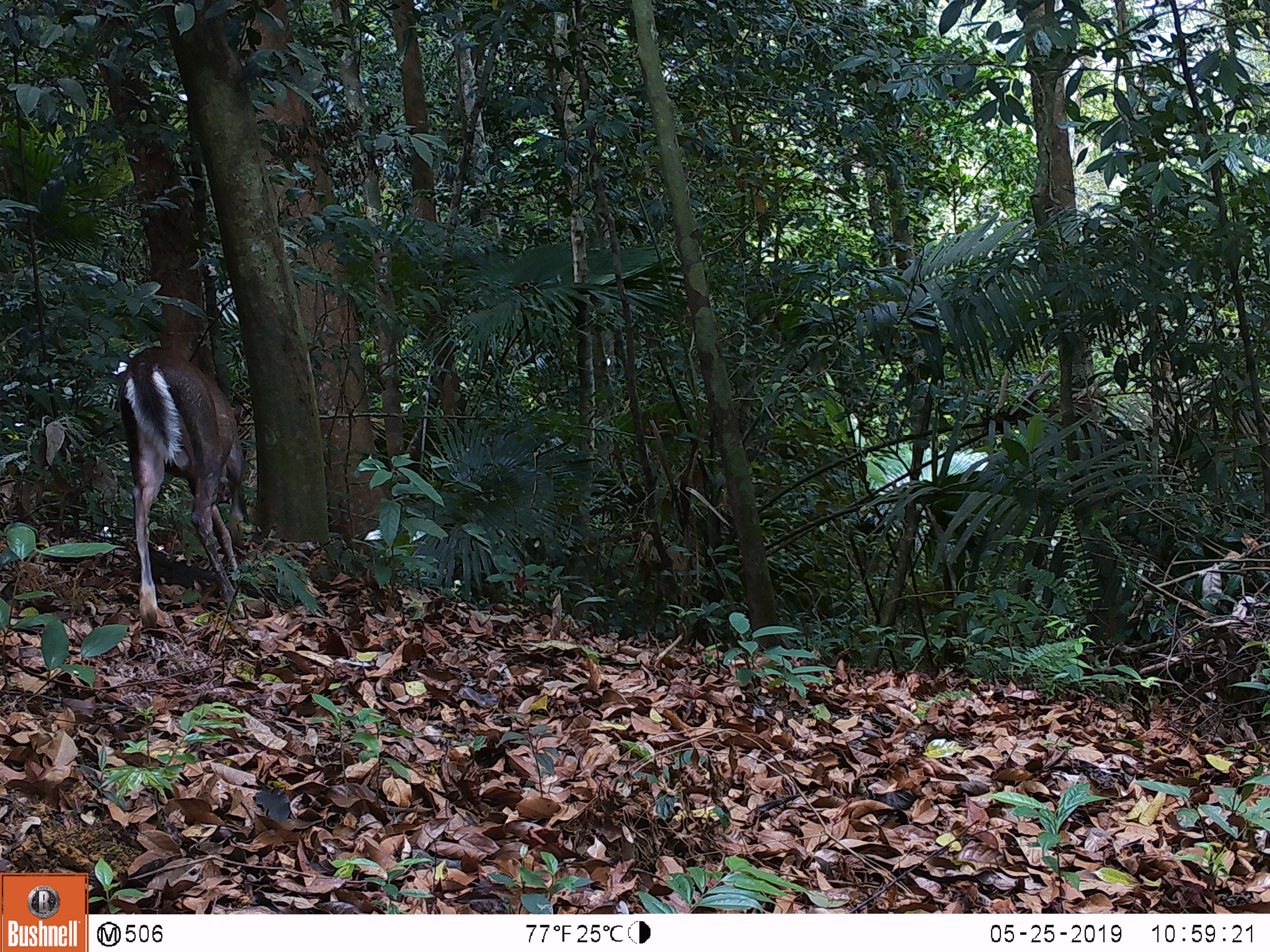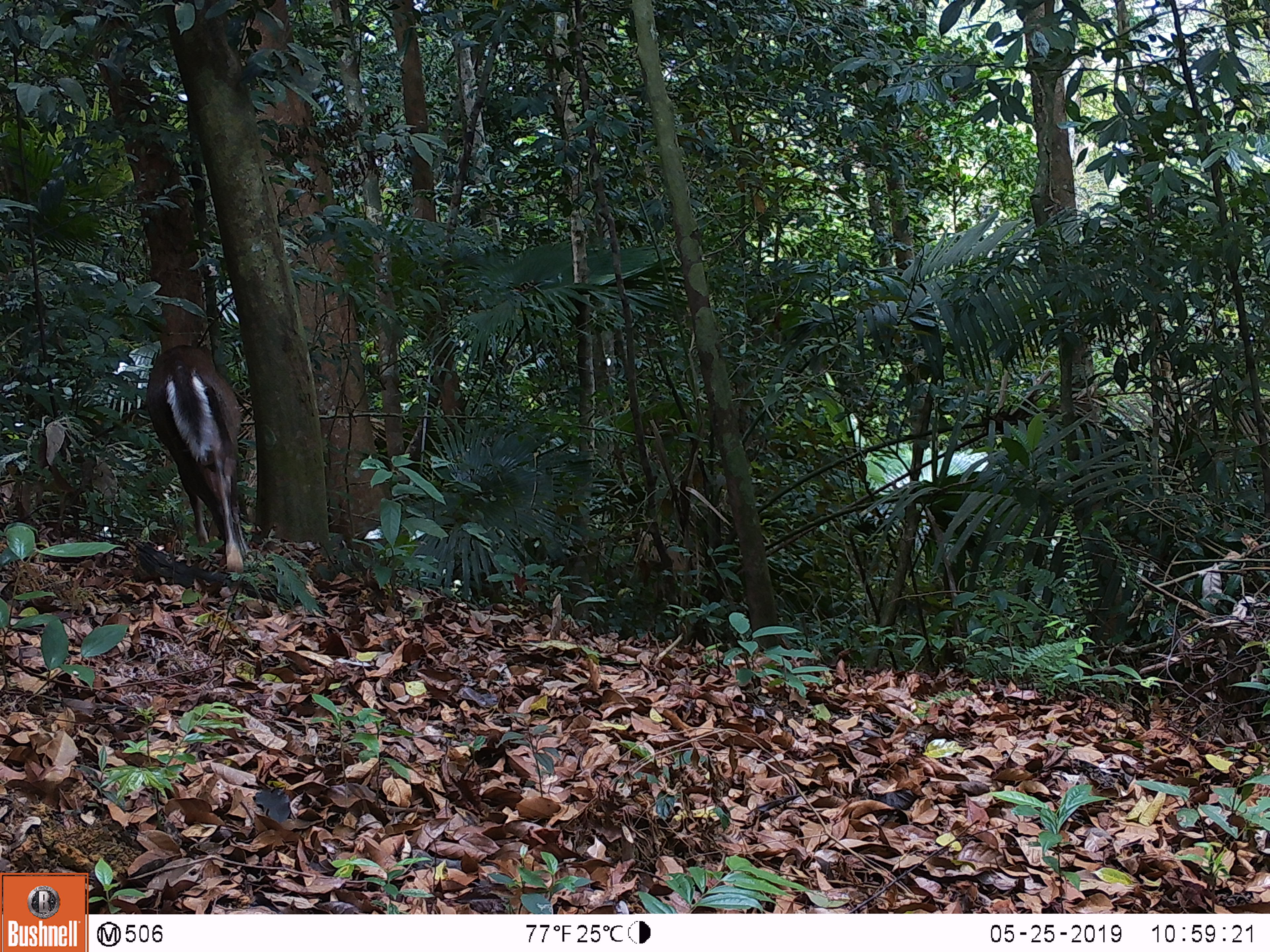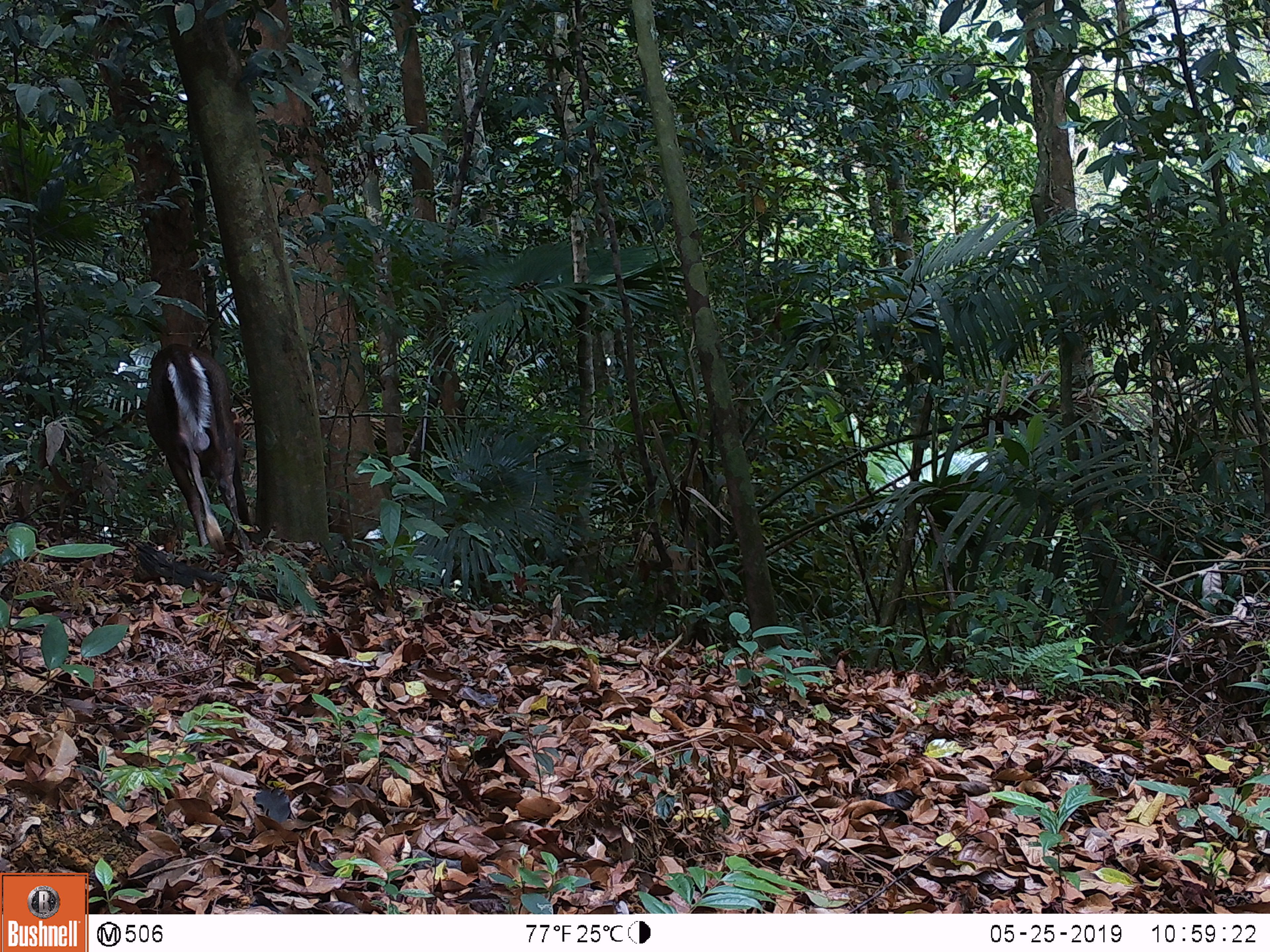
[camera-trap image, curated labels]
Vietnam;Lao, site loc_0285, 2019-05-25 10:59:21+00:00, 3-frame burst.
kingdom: Animalia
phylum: Chordata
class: Mammalia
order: Artiodactyla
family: Cervidae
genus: Muntiacus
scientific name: Muntiacus rooseveltorum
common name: roosevelt's muntjac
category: roosevelts muntjac group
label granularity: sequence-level